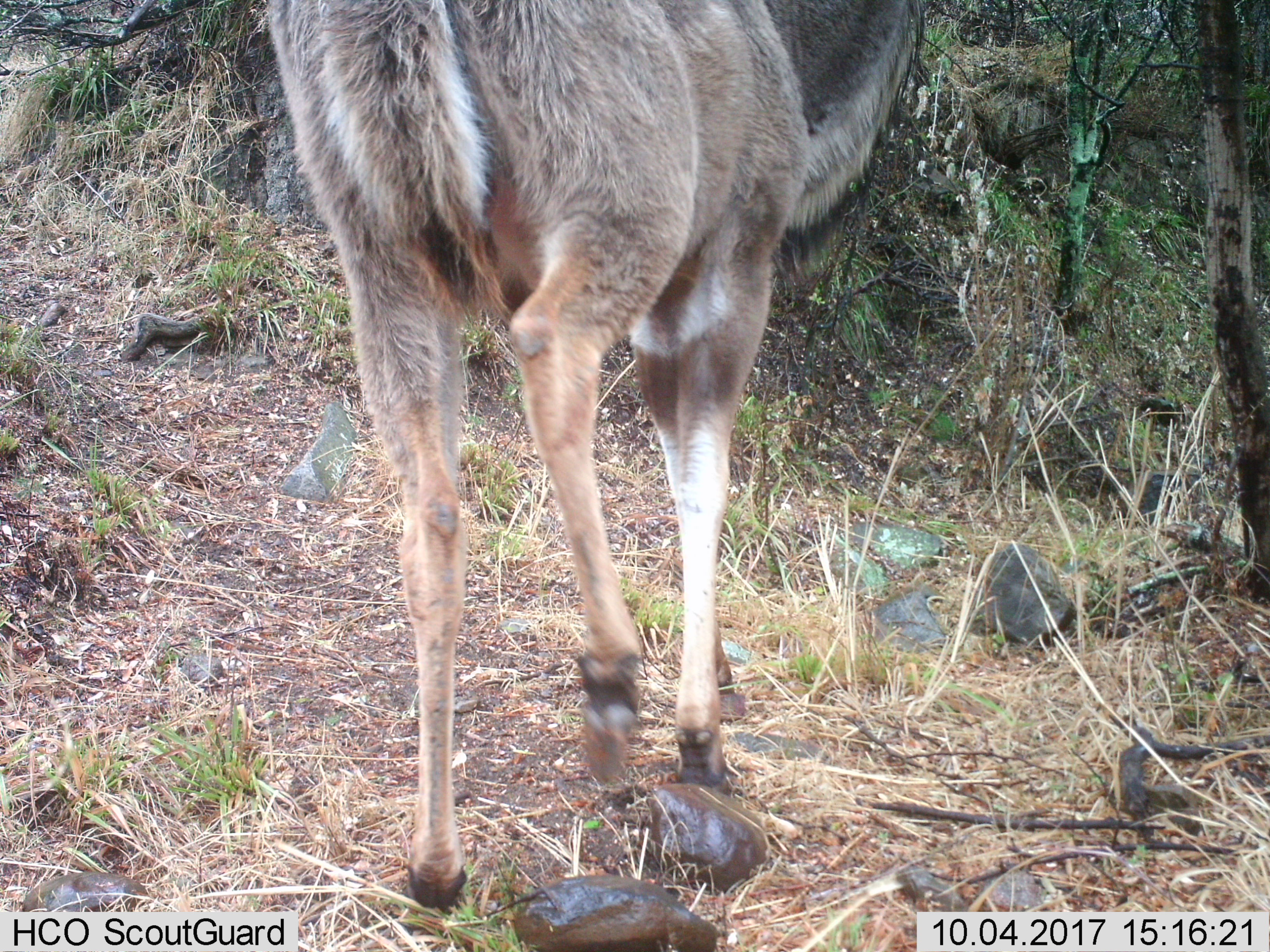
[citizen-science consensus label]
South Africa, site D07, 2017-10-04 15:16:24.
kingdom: Animalia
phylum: Chordata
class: Mammalia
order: Artiodactyla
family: Bovidae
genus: Tragelaphus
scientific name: Tragelaphus strepsiceros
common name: greater kudu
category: kudu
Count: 1.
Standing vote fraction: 0%.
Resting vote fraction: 0%.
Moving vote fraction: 100%.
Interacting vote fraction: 0%.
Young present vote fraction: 0%.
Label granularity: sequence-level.